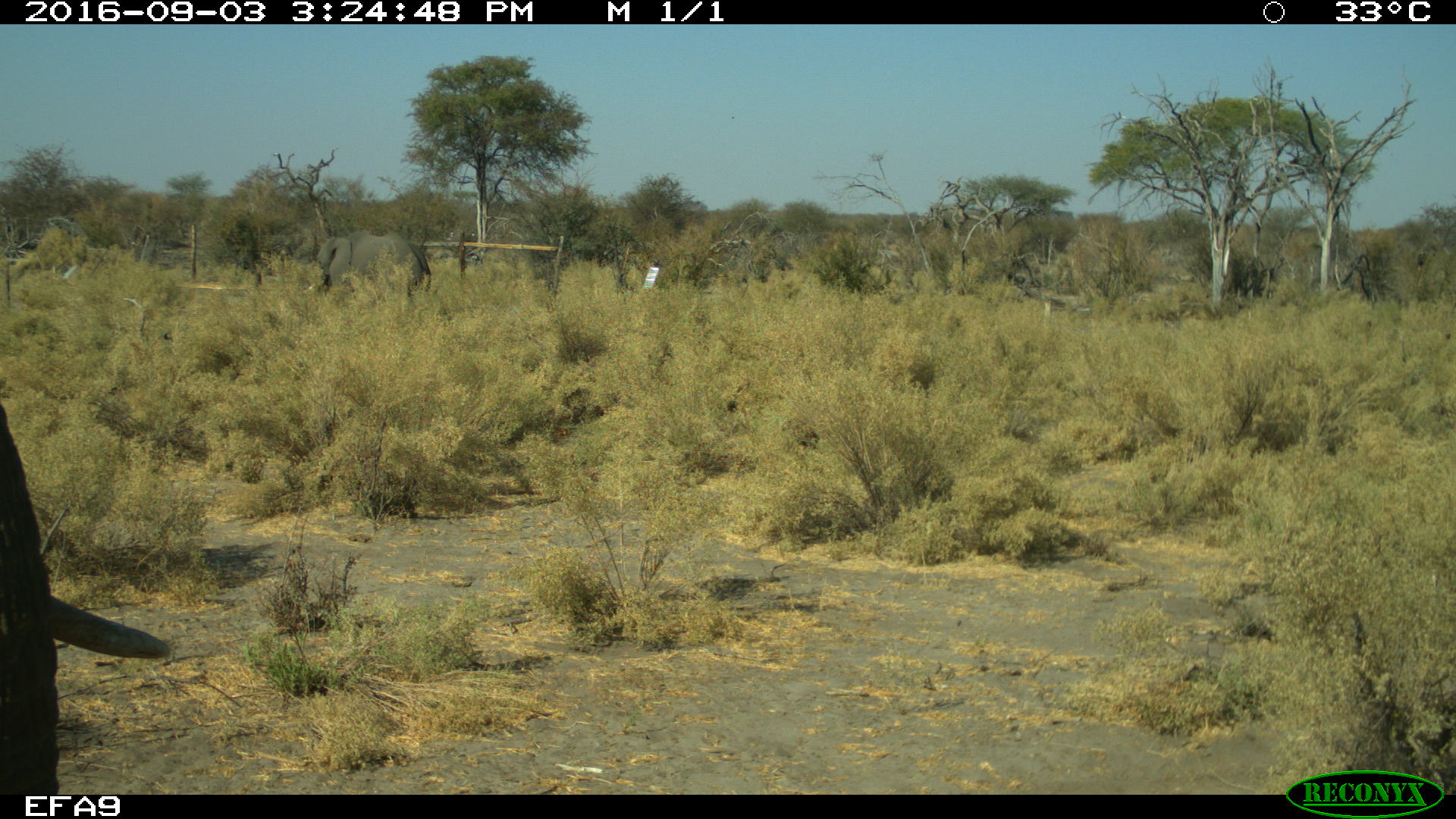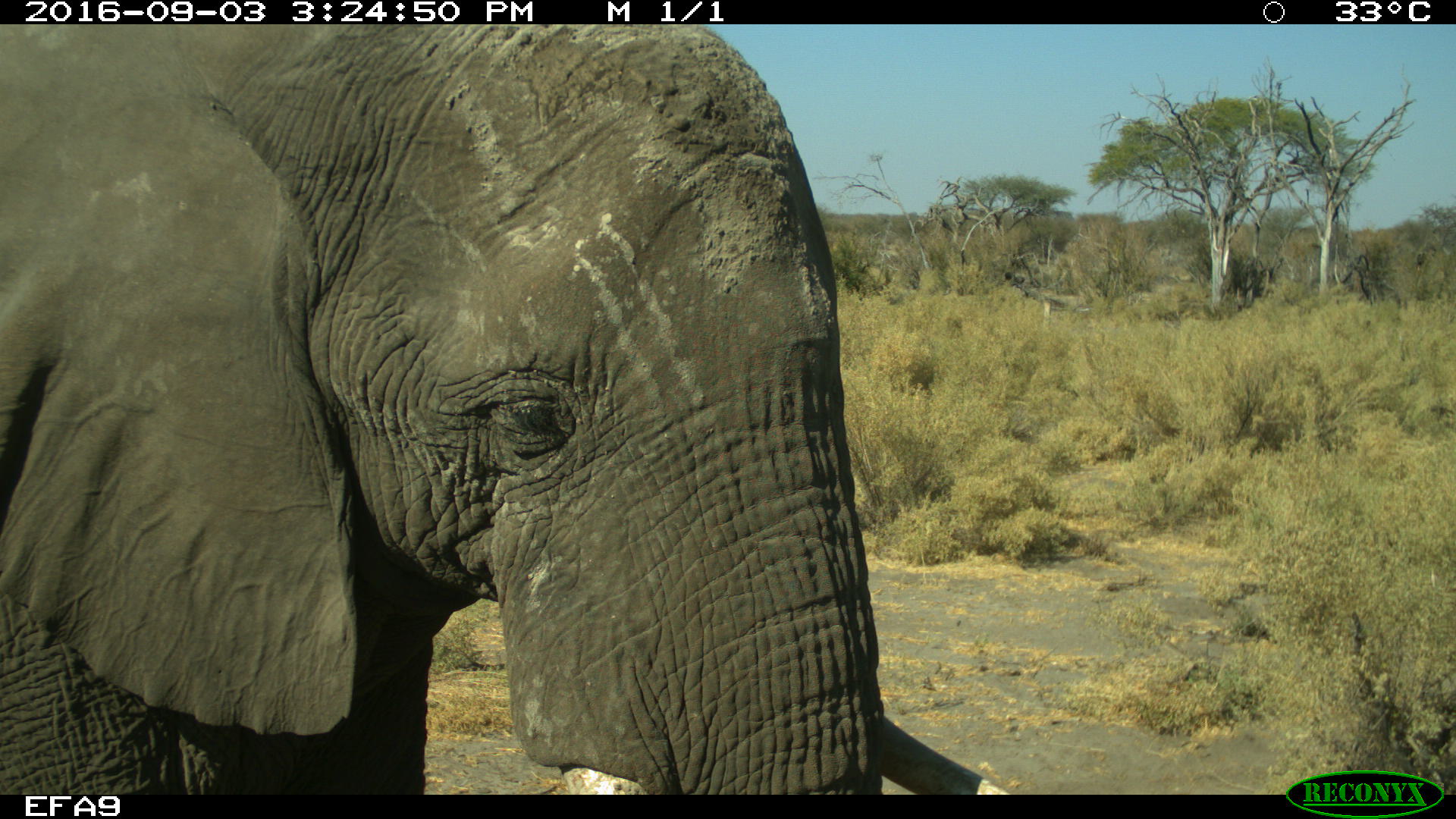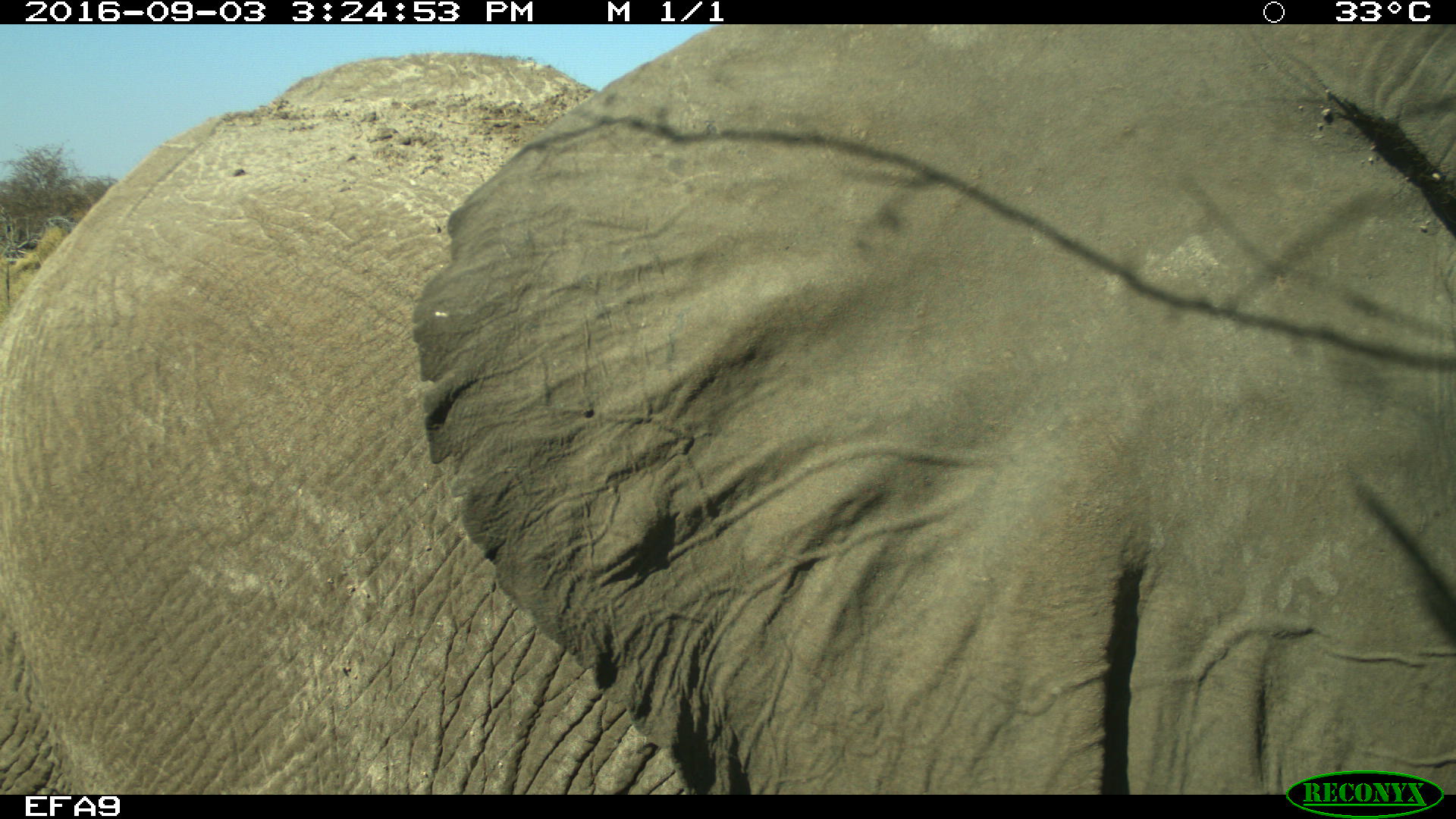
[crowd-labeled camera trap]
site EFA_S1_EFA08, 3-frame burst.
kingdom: Animalia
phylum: Chordata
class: Mammalia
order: Proboscidea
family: Elephantidae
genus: Loxodonta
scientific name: Loxodonta africana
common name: african bush elephant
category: elephant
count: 1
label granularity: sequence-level